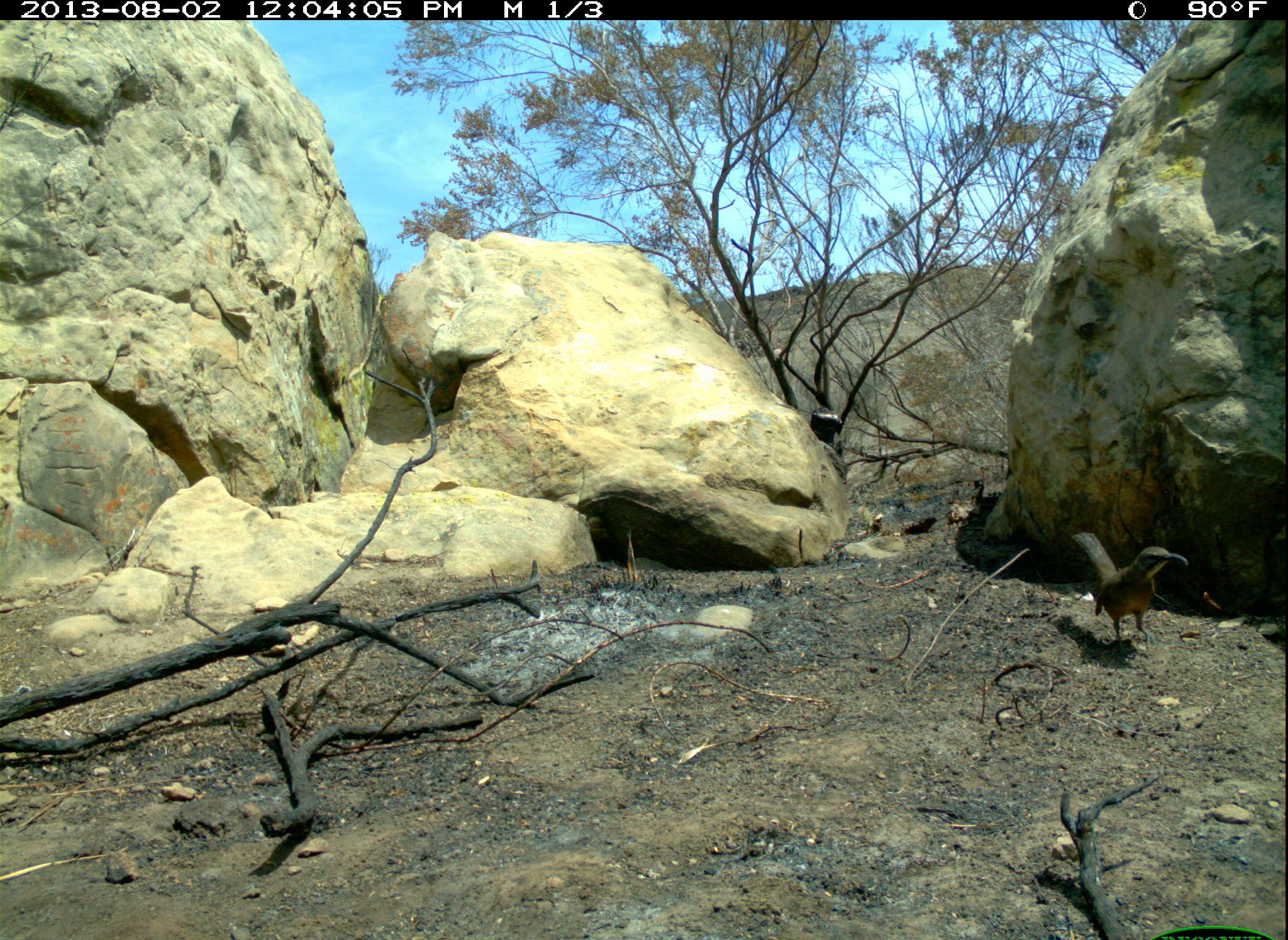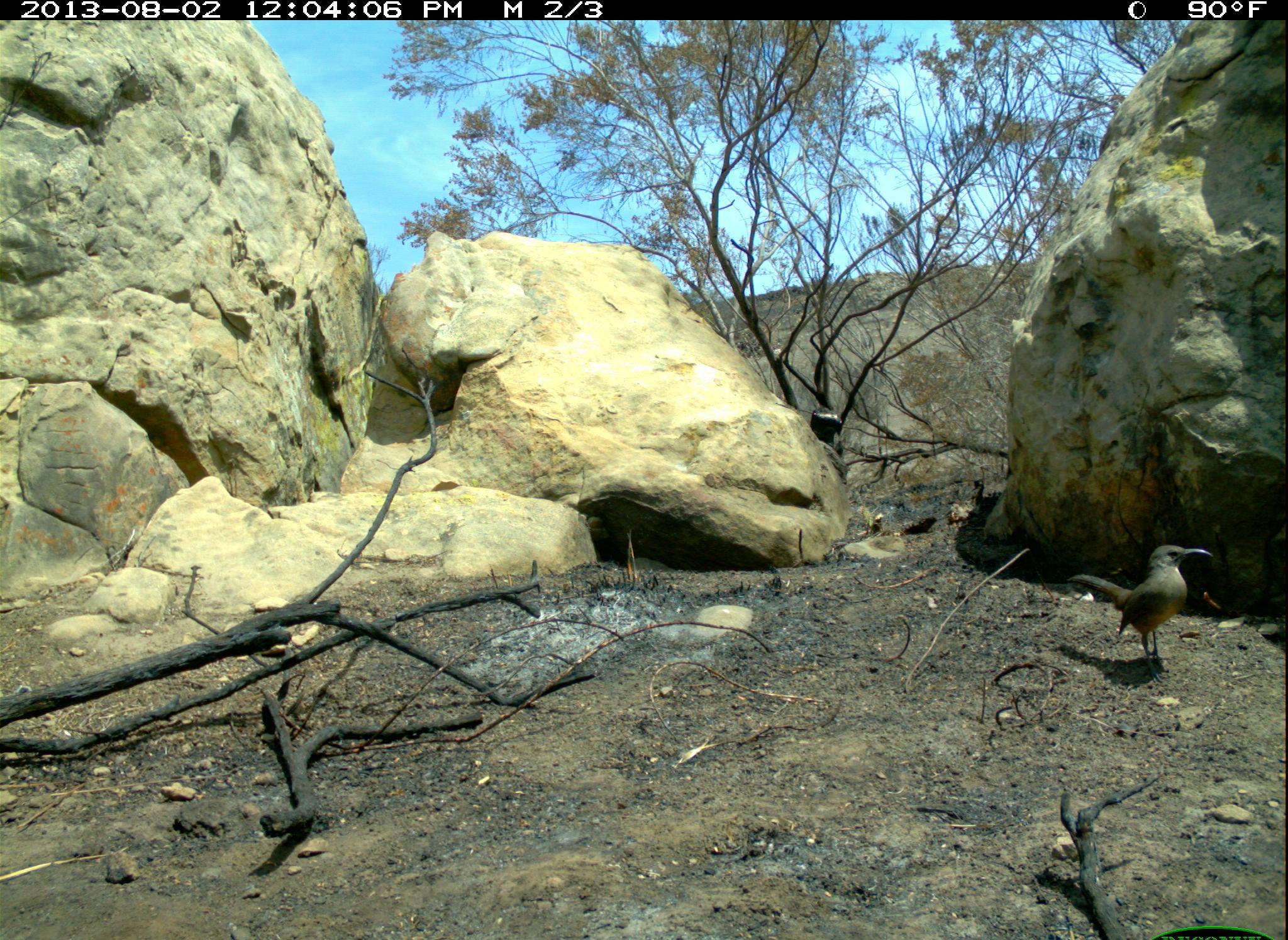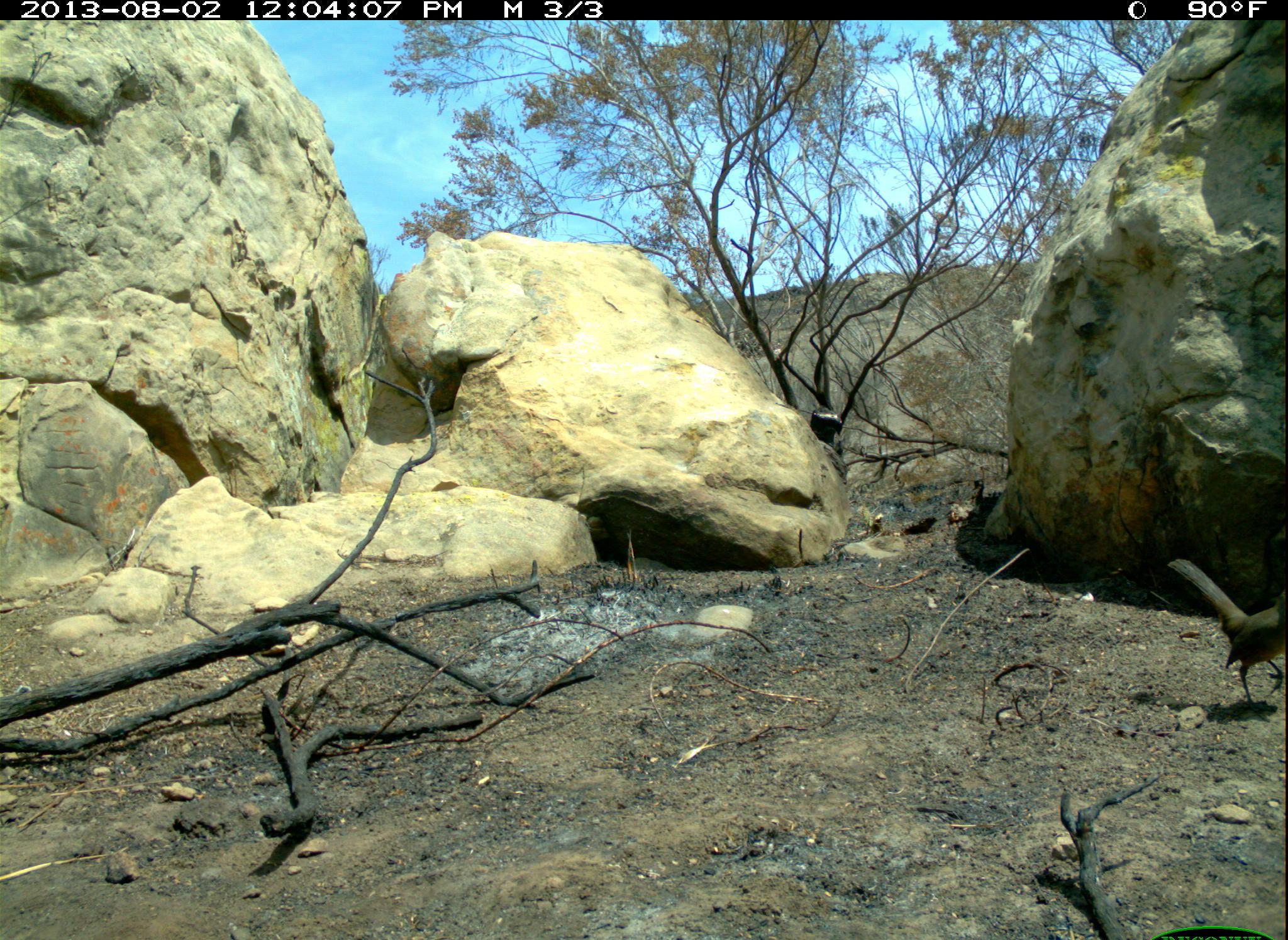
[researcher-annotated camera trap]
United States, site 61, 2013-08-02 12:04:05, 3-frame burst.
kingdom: Animalia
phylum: Chordata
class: Aves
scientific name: Aves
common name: bird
Bird (Aves).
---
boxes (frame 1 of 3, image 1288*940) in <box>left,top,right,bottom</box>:
bird: <box>1071,522,1199,668</box>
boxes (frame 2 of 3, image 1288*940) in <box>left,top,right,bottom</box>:
bird: <box>1084,535,1212,673</box>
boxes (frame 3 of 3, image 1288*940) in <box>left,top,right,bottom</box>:
bird: <box>1150,543,1283,723</box>